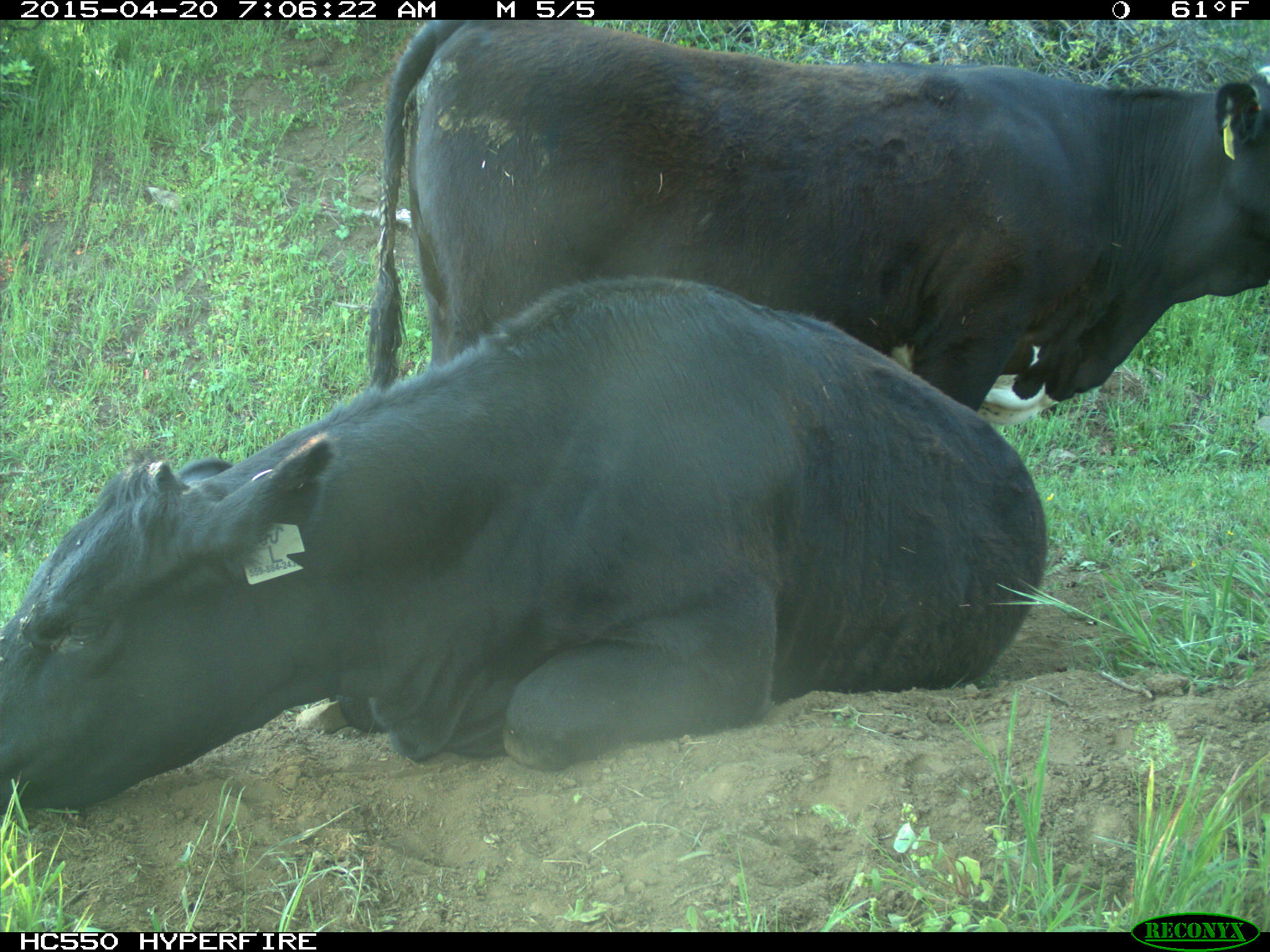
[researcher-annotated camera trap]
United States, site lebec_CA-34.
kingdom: Animalia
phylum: Chordata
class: Mammalia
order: Artiodactyla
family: Bovidae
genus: Bos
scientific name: Bos taurus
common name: domestic cow